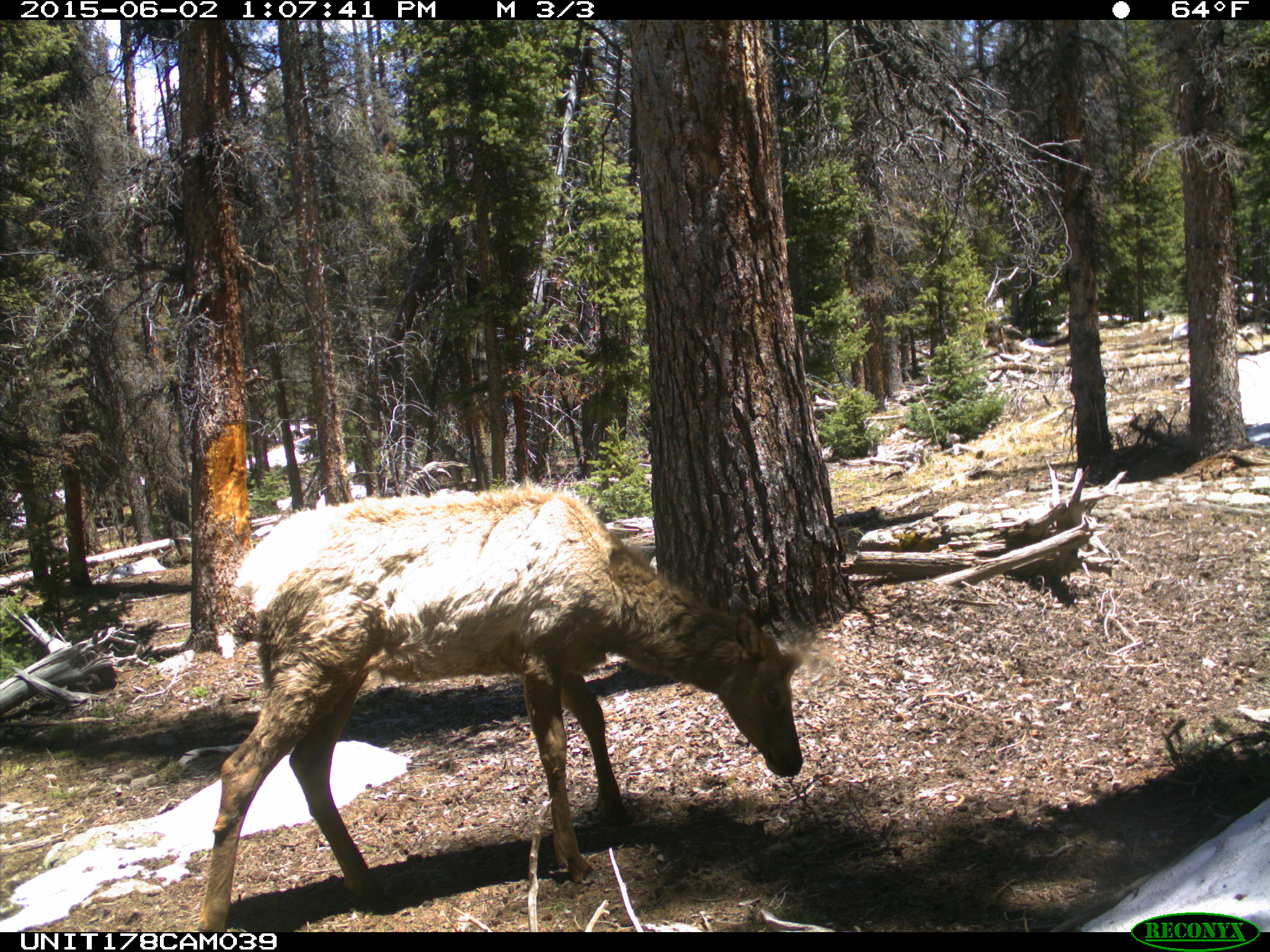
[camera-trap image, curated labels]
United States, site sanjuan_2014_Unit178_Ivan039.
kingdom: Animalia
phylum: Chordata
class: Mammalia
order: Artiodactyla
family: Cervidae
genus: Cervus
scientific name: Cervus elaphus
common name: red deer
Cervus elaphus (red deer).